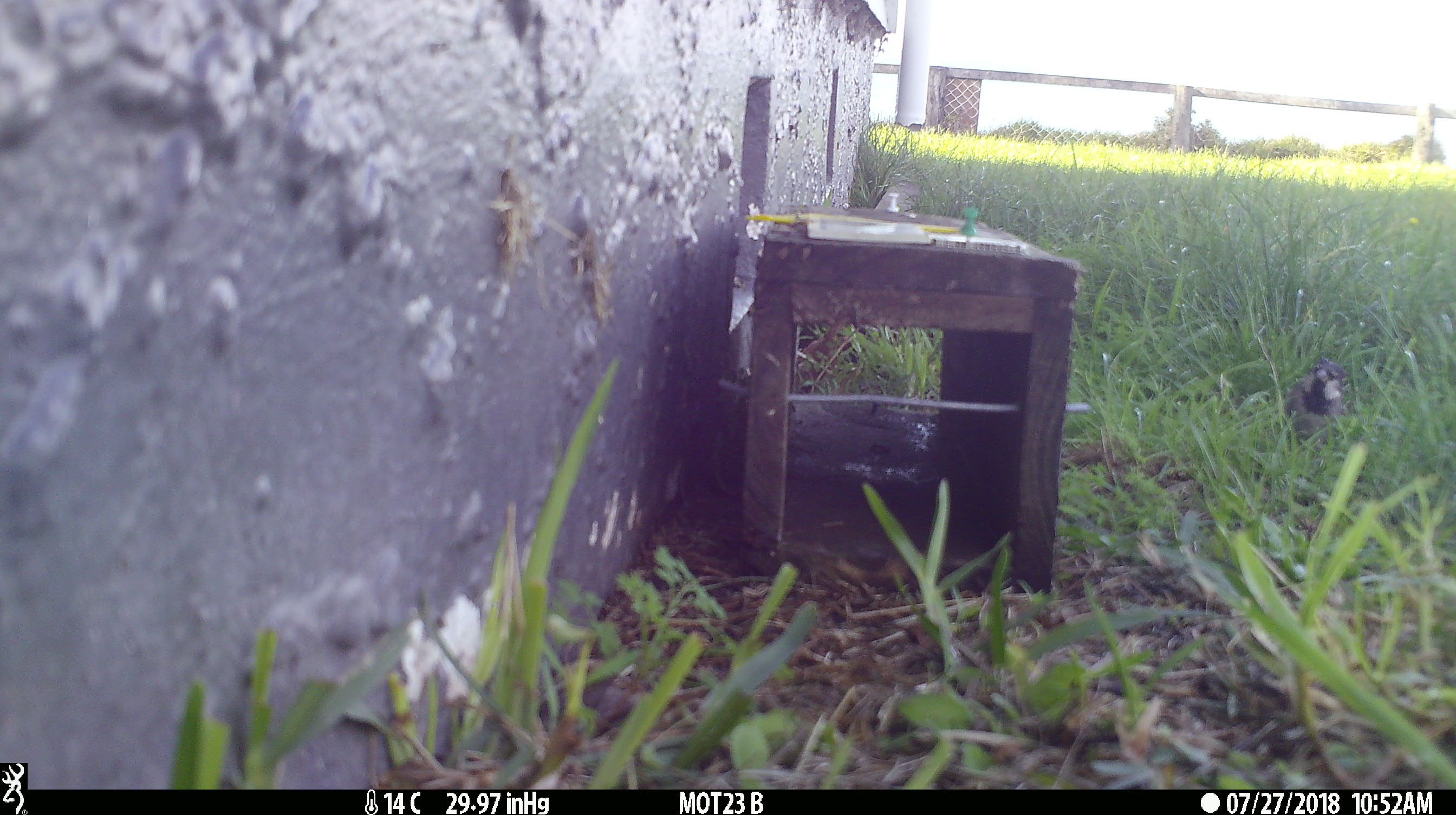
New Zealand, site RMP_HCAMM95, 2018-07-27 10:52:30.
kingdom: Animalia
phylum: Chordata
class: Aves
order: Passeriformes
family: Passeridae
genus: Passer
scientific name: Passer domesticus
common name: house sparrow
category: sparrow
Sparrow (house sparrow) (Passer domesticus).